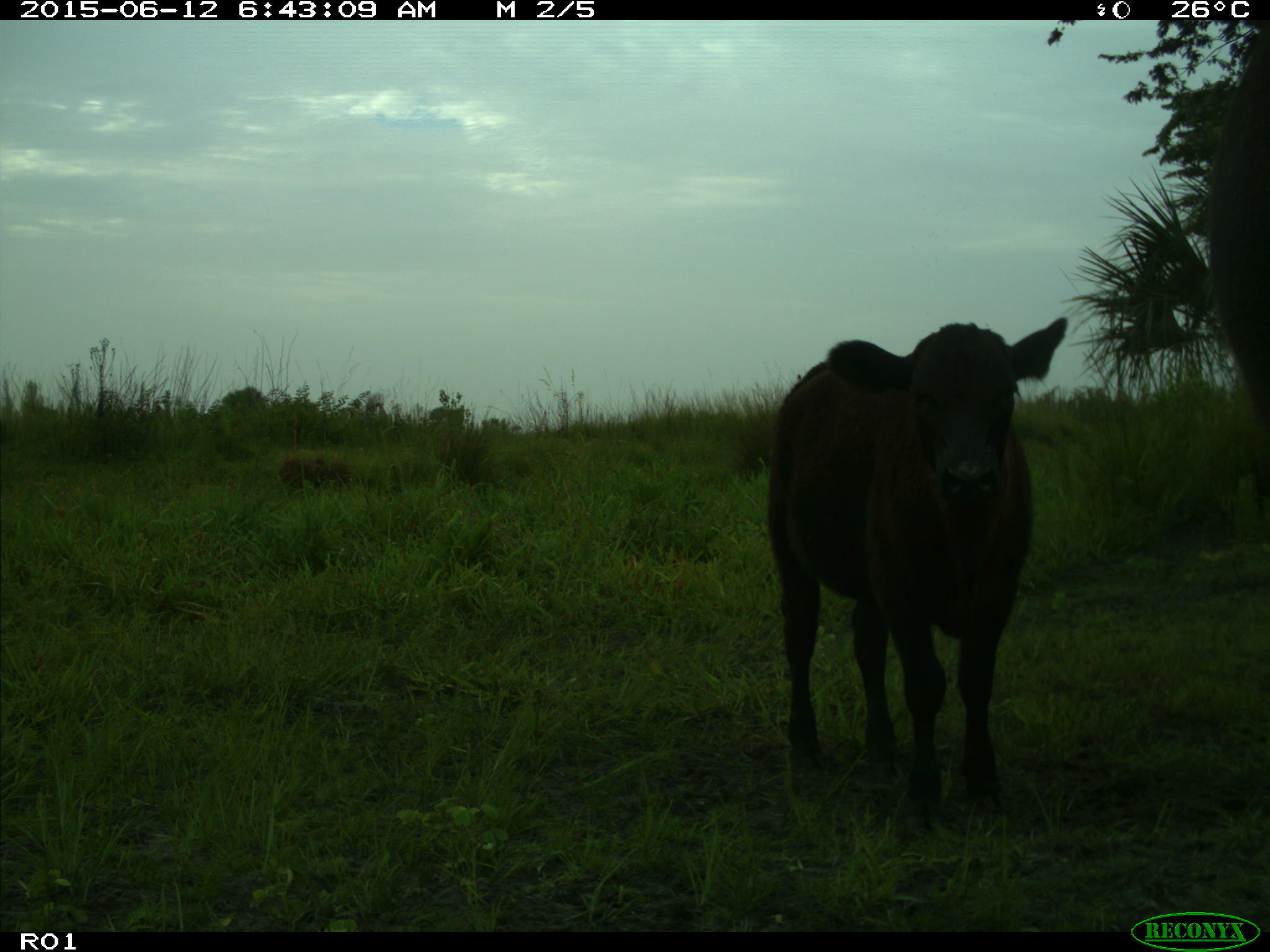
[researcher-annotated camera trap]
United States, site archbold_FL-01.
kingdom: Animalia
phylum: Chordata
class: Mammalia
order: Artiodactyla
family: Bovidae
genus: Bos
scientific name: Bos taurus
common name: domestic cow